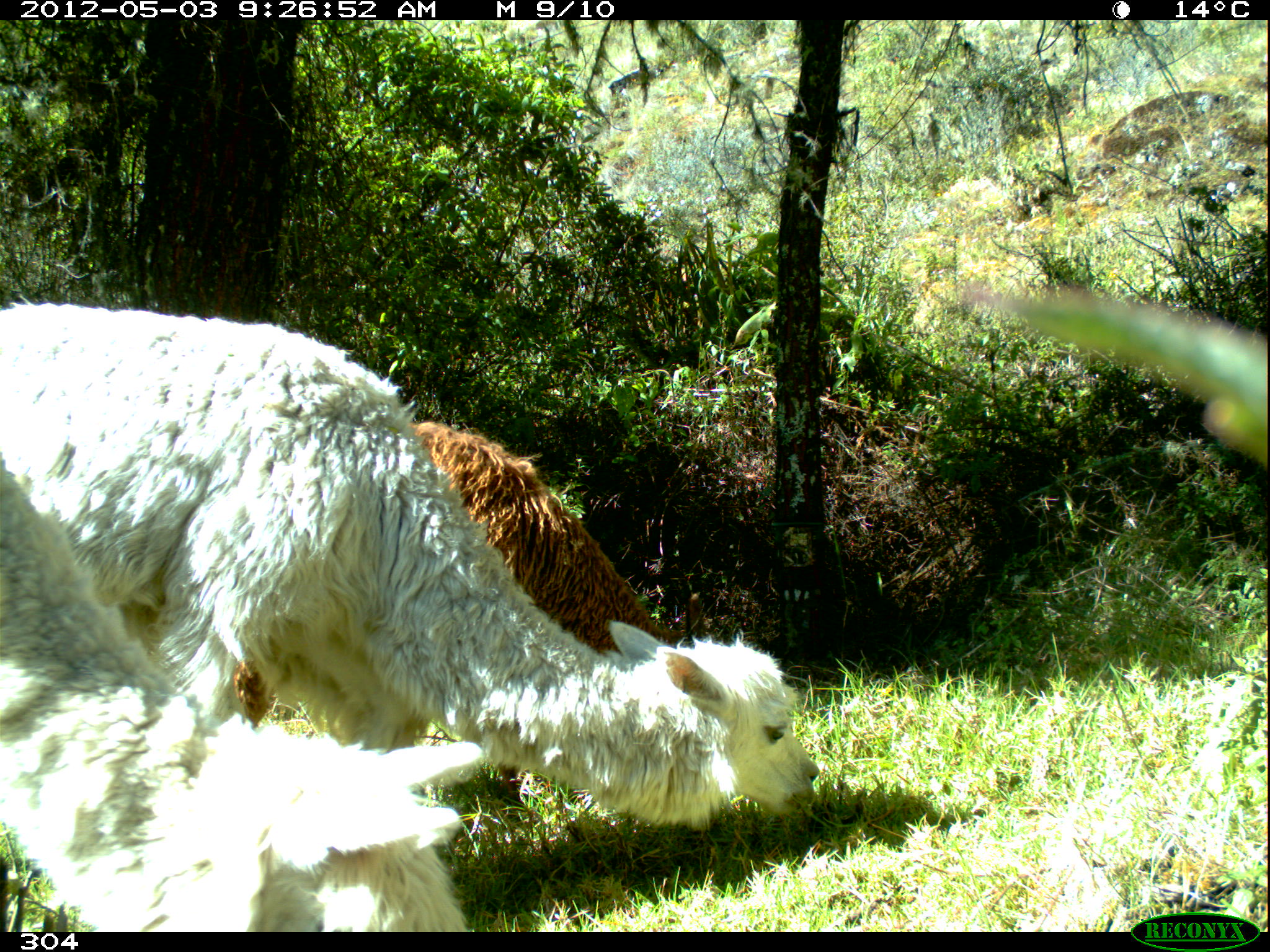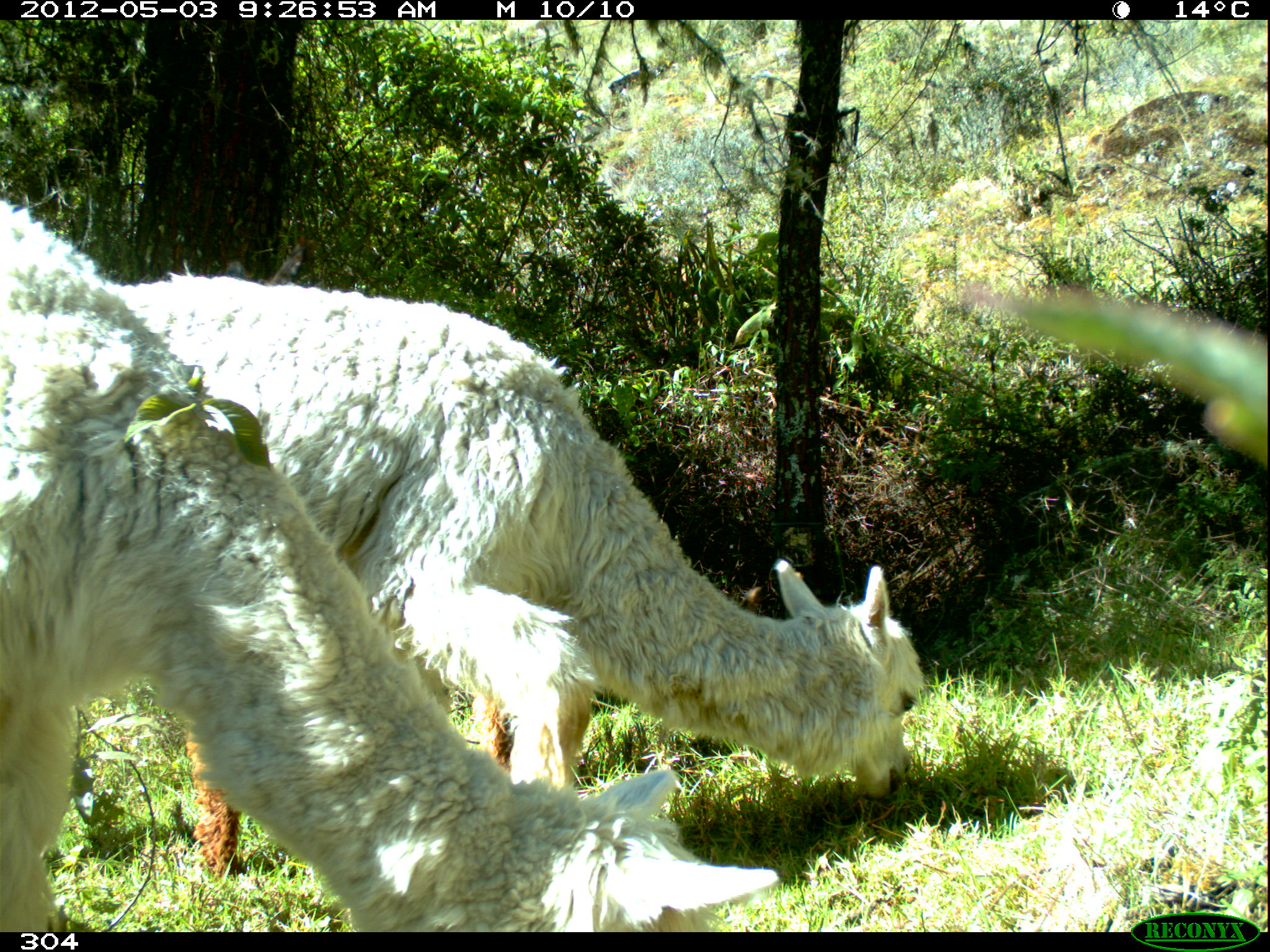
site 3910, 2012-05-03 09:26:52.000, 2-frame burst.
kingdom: Animalia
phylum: Chordata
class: Mammalia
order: Artiodactyla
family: Camelidae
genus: Vicugna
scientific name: Vicugna pacos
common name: alpaca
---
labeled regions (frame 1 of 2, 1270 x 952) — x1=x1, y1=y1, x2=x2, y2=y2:
vicugna pacos: x1=0, y1=302, x2=820, y2=833; x1=2, y1=464, x2=478, y2=932; x1=233, y1=419, x2=708, y2=802